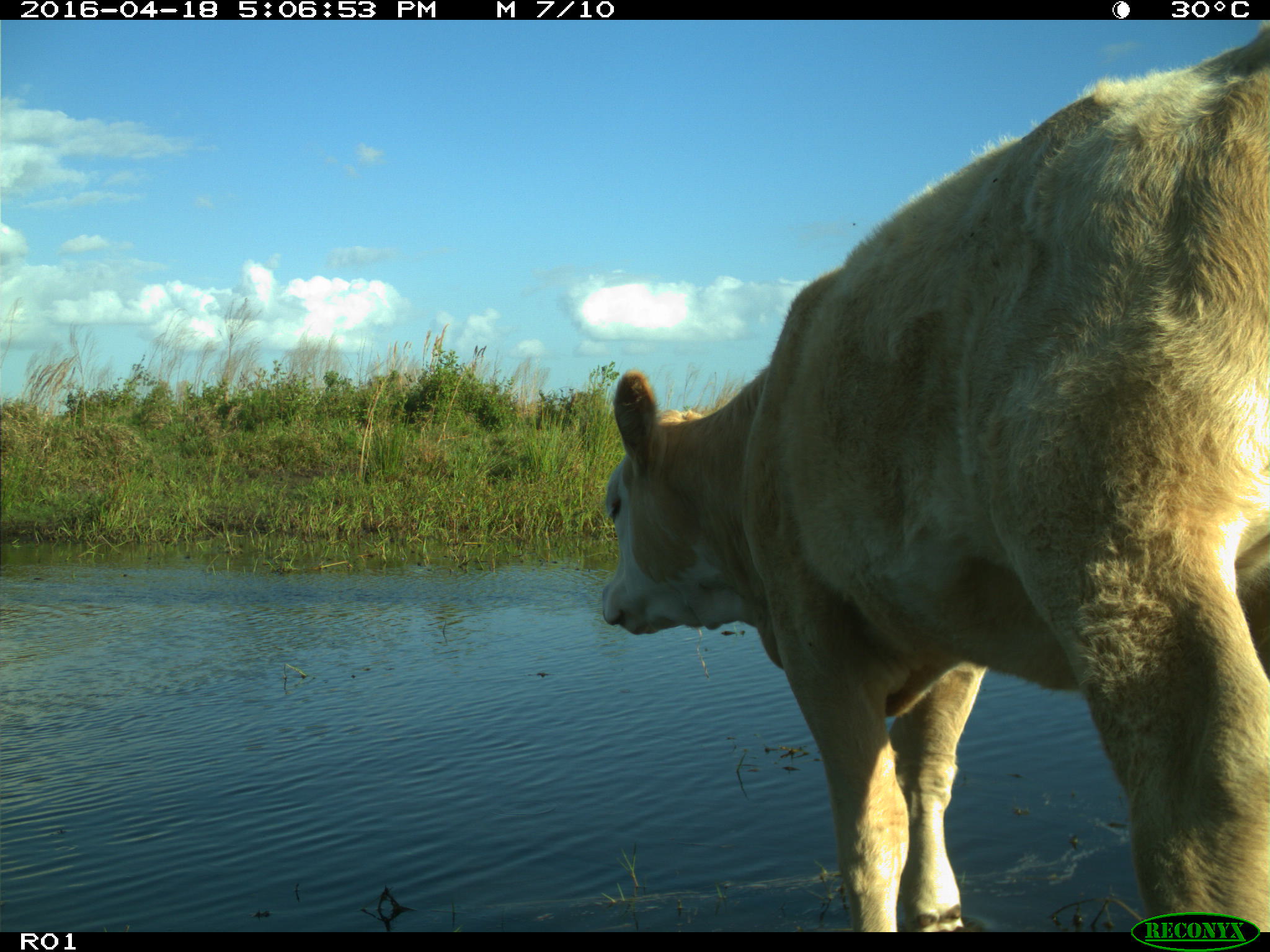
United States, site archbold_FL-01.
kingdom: Animalia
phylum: Chordata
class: Mammalia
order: Artiodactyla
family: Bovidae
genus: Bos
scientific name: Bos taurus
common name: domestic cow